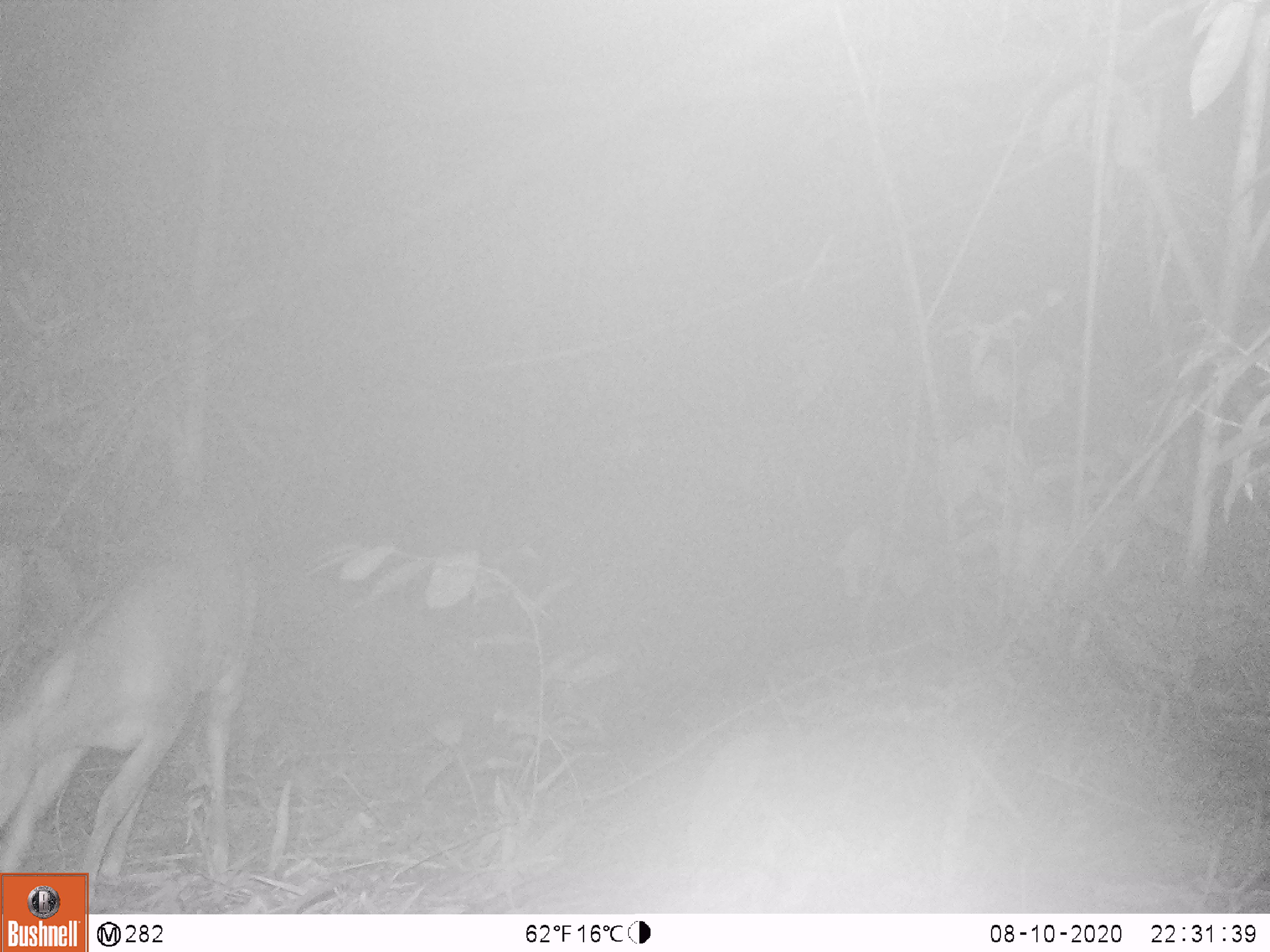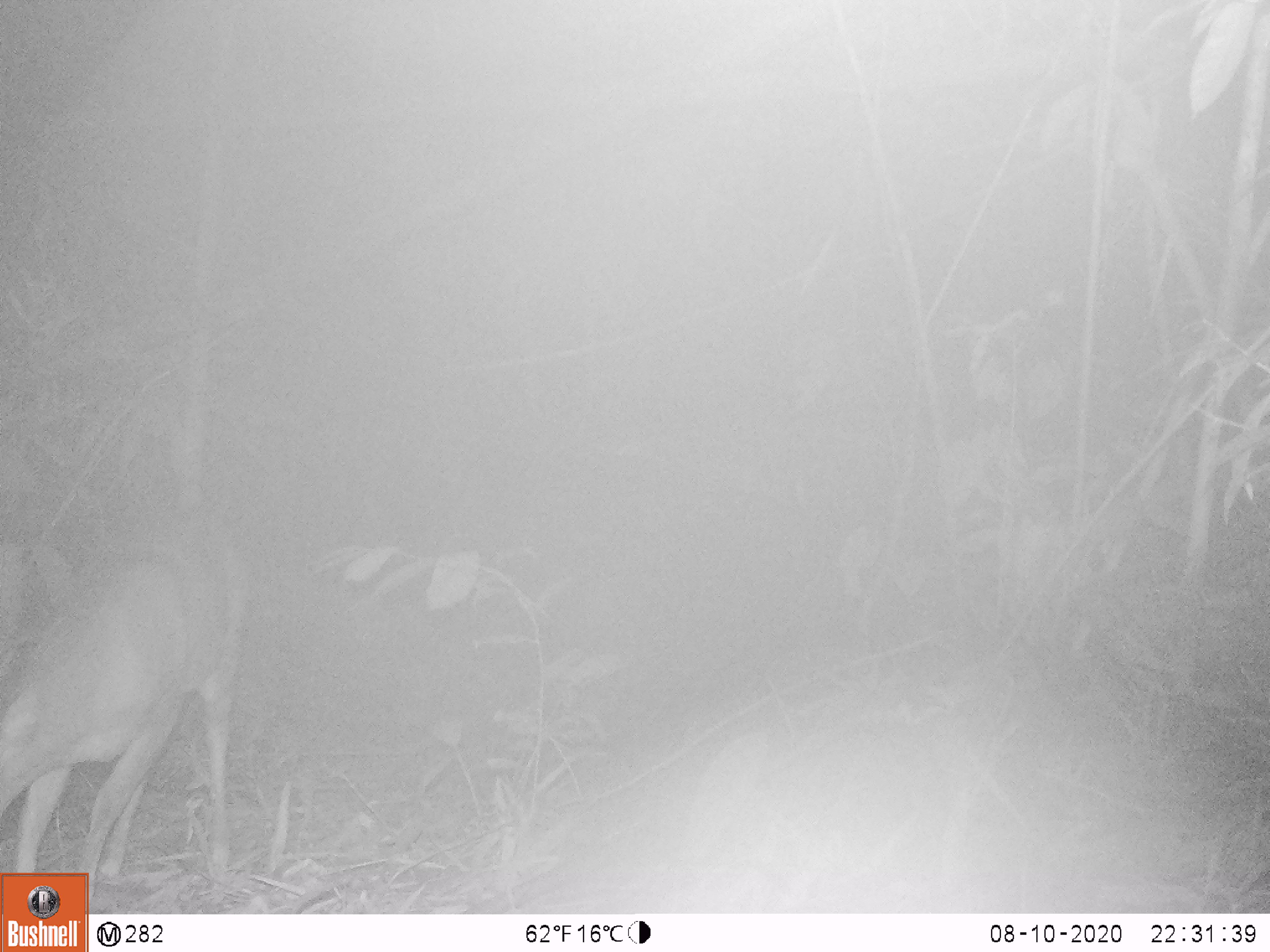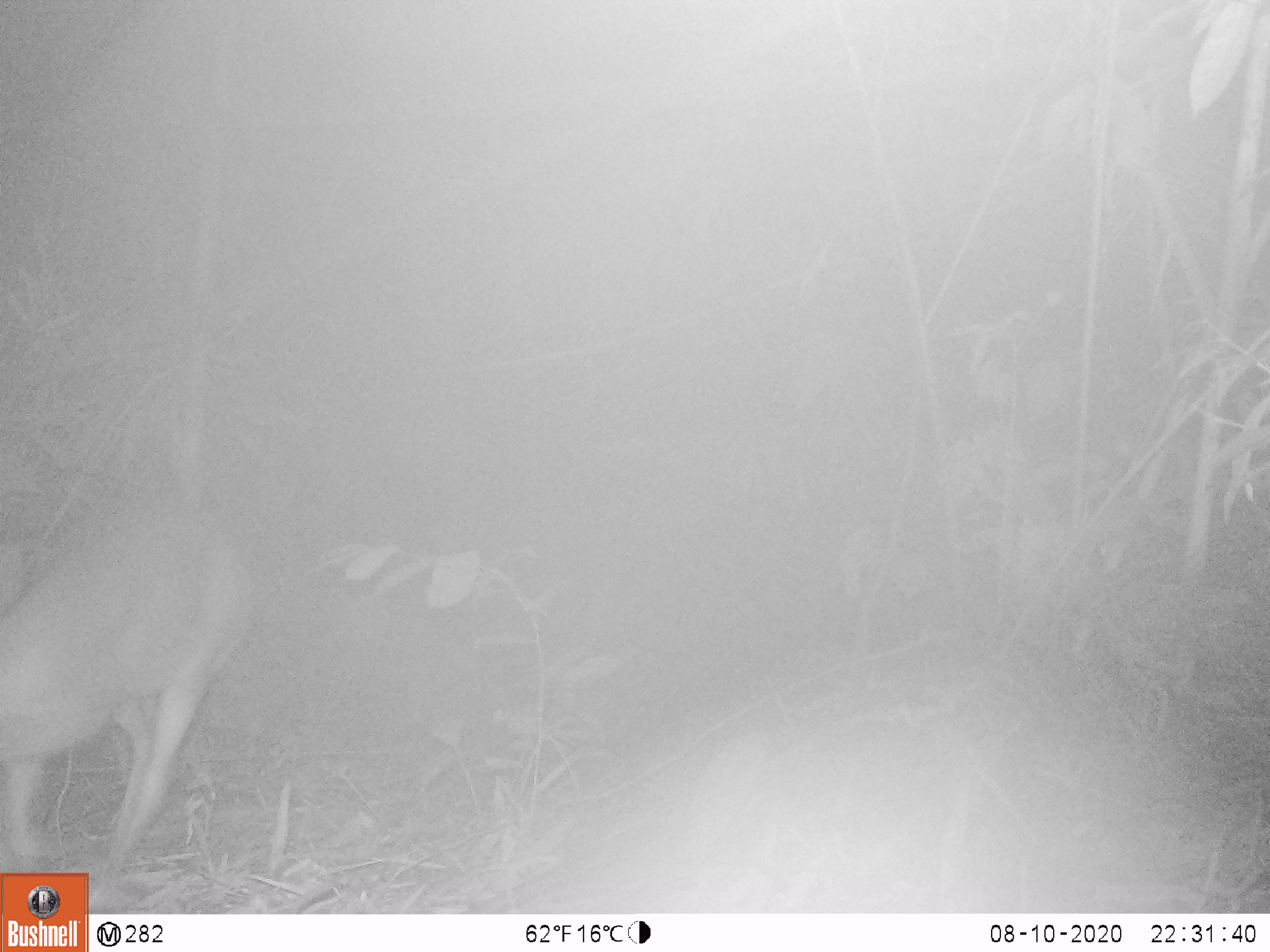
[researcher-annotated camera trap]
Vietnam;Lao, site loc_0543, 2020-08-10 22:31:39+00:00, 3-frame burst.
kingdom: Animalia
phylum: Chordata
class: Mammalia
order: Artiodactyla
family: Cervidae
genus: Muntiacus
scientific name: Muntiacus vuquangensis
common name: large-antlered muntjac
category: large antlered muntjac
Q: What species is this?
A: Large antlered muntjac (large-antlered muntjac) (Muntiacus vuquangensis).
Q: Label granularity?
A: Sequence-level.